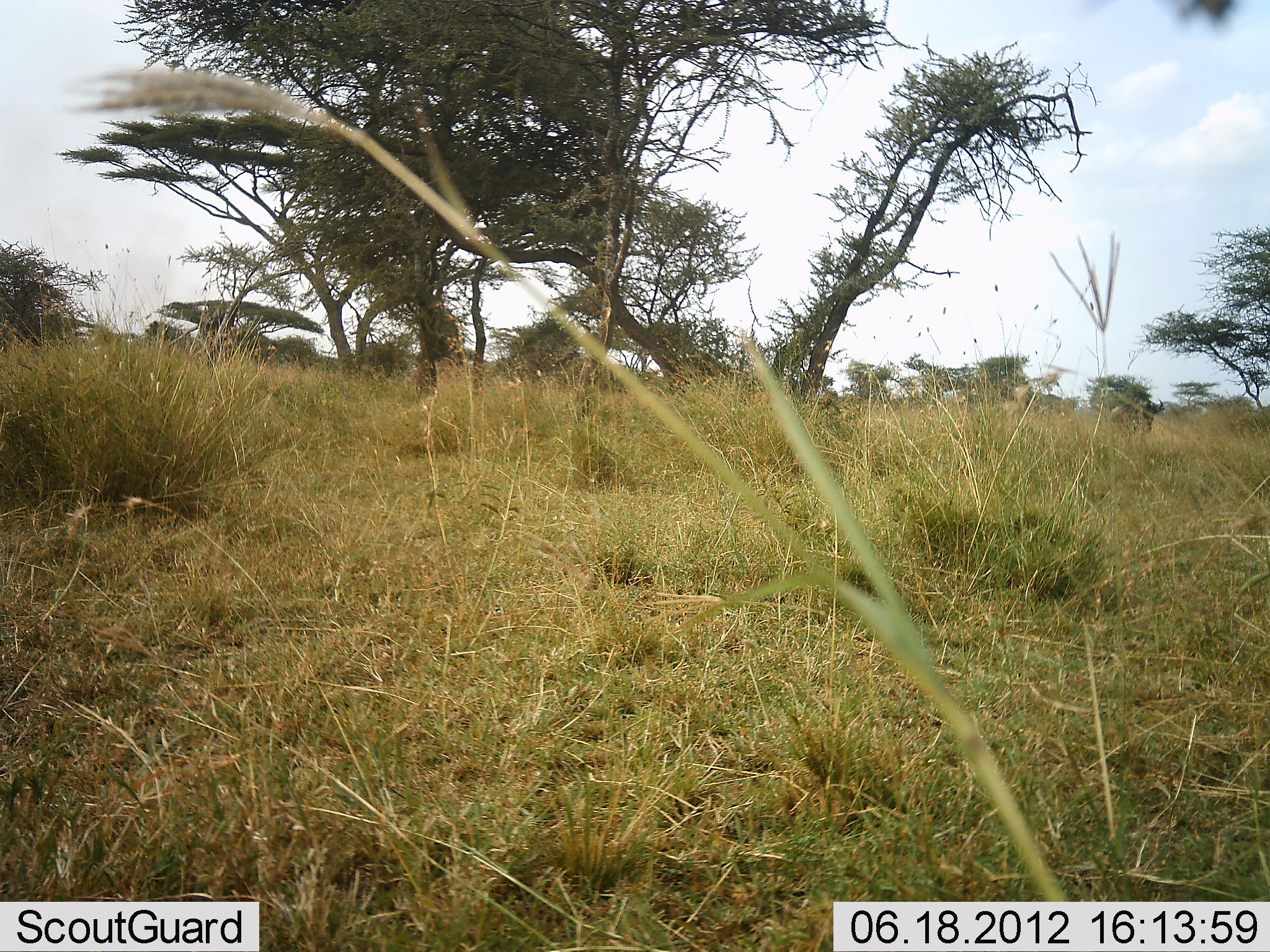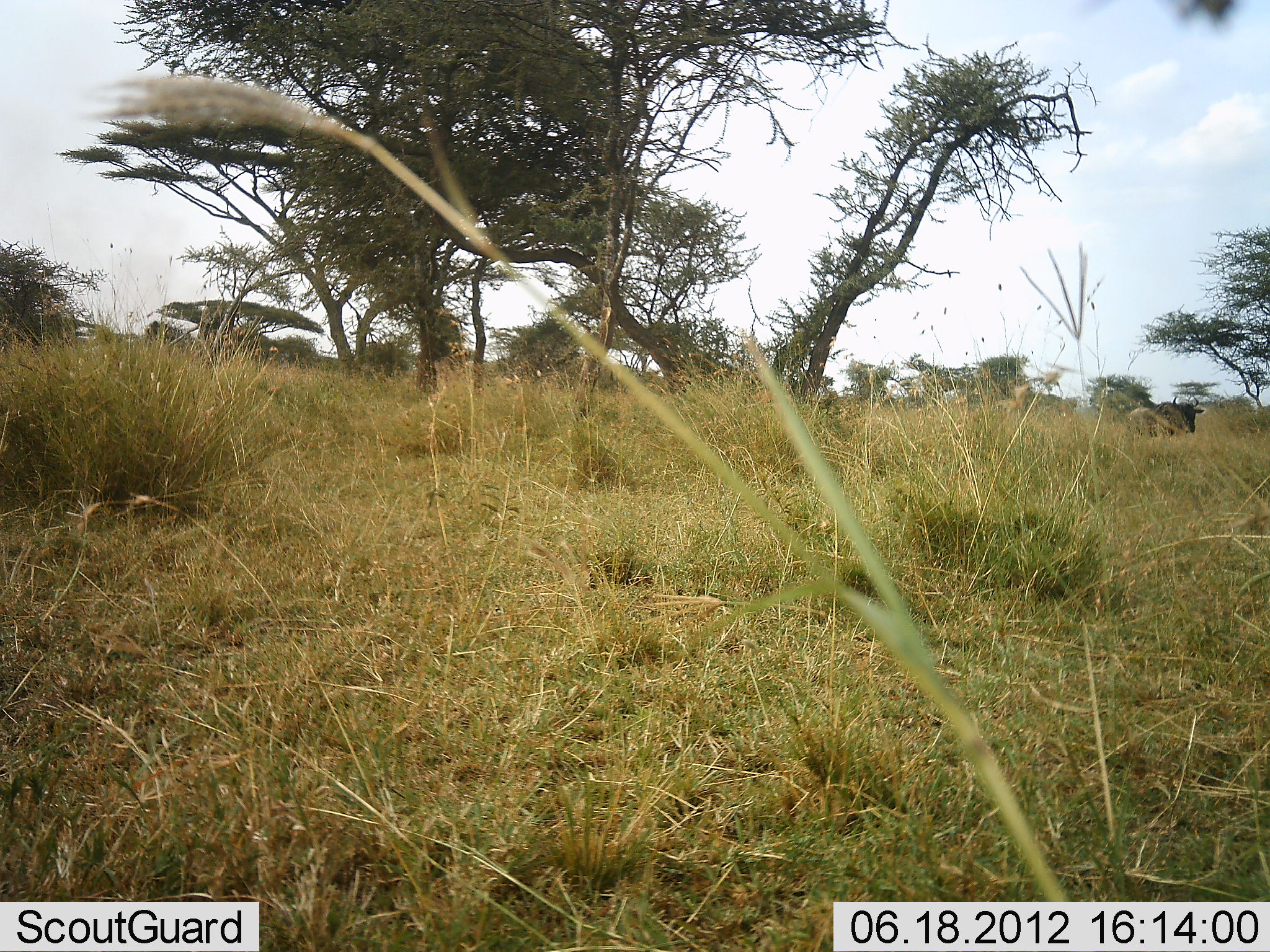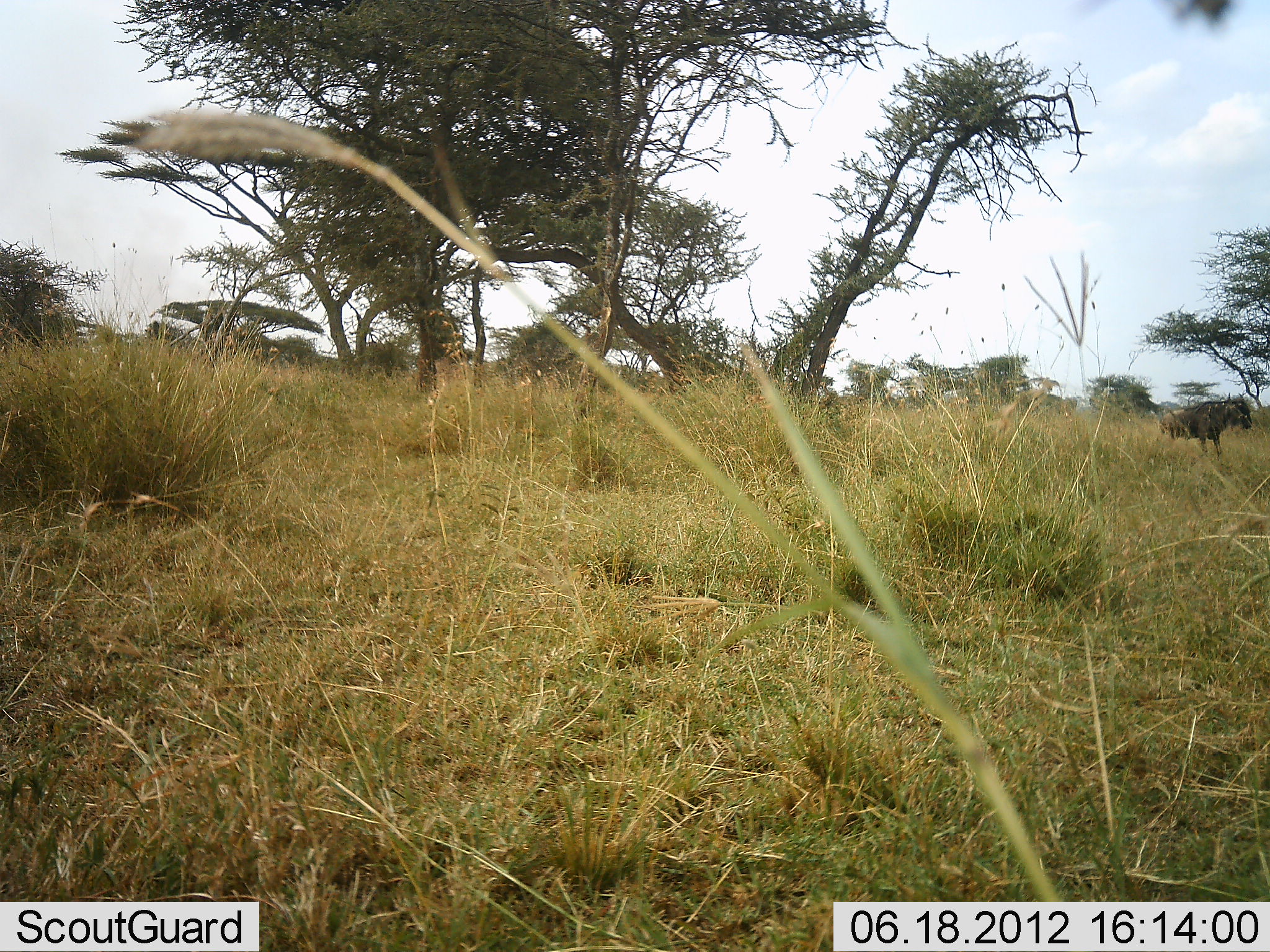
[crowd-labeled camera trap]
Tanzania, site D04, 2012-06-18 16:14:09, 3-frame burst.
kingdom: Animalia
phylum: Chordata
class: Mammalia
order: Artiodactyla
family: Bovidae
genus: Connochaetes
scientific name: Connochaetes taurinus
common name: blue wildebeest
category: wildebeest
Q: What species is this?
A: Wildebeest (blue wildebeest) (Connochaetes taurinus).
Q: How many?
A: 1.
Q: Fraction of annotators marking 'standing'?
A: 10%.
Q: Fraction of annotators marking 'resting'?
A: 0%.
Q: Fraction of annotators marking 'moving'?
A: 90%.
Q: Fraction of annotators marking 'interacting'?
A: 0%.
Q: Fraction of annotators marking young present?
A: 0%.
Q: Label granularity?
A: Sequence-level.